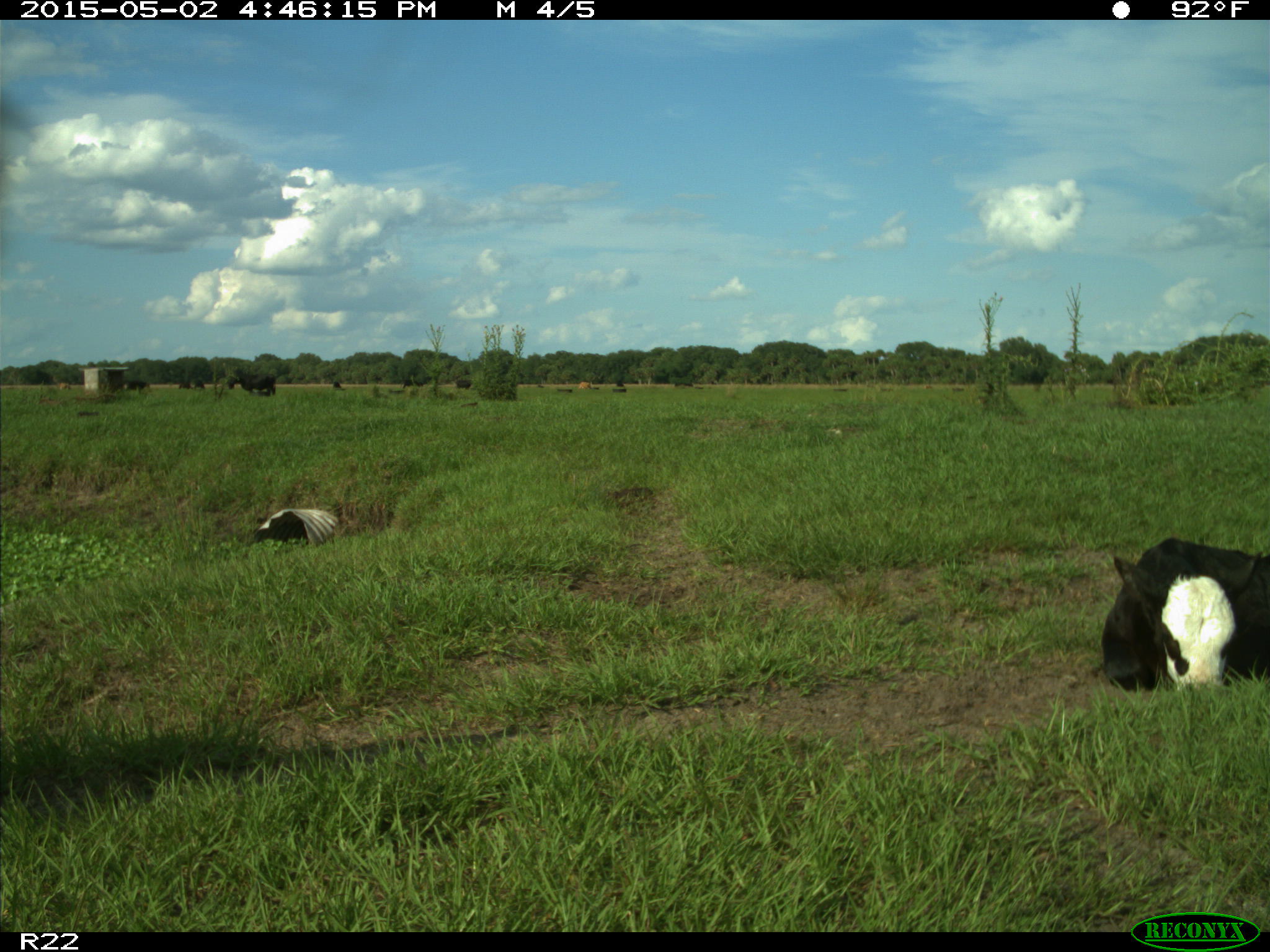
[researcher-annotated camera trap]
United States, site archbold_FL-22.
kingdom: Animalia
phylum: Chordata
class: Mammalia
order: Artiodactyla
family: Bovidae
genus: Bos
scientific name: Bos taurus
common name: domestic cow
Bos taurus (domestic cow).